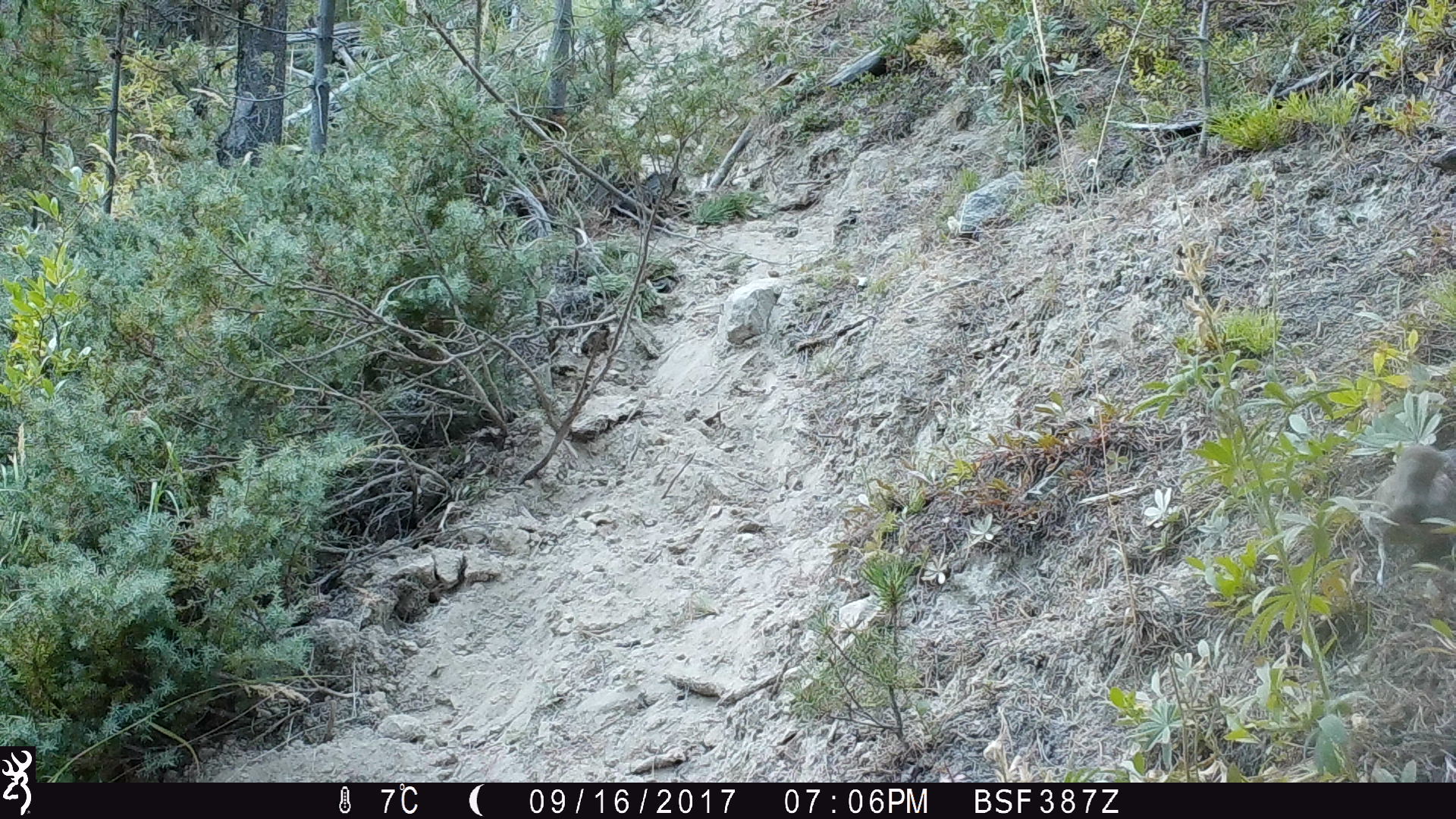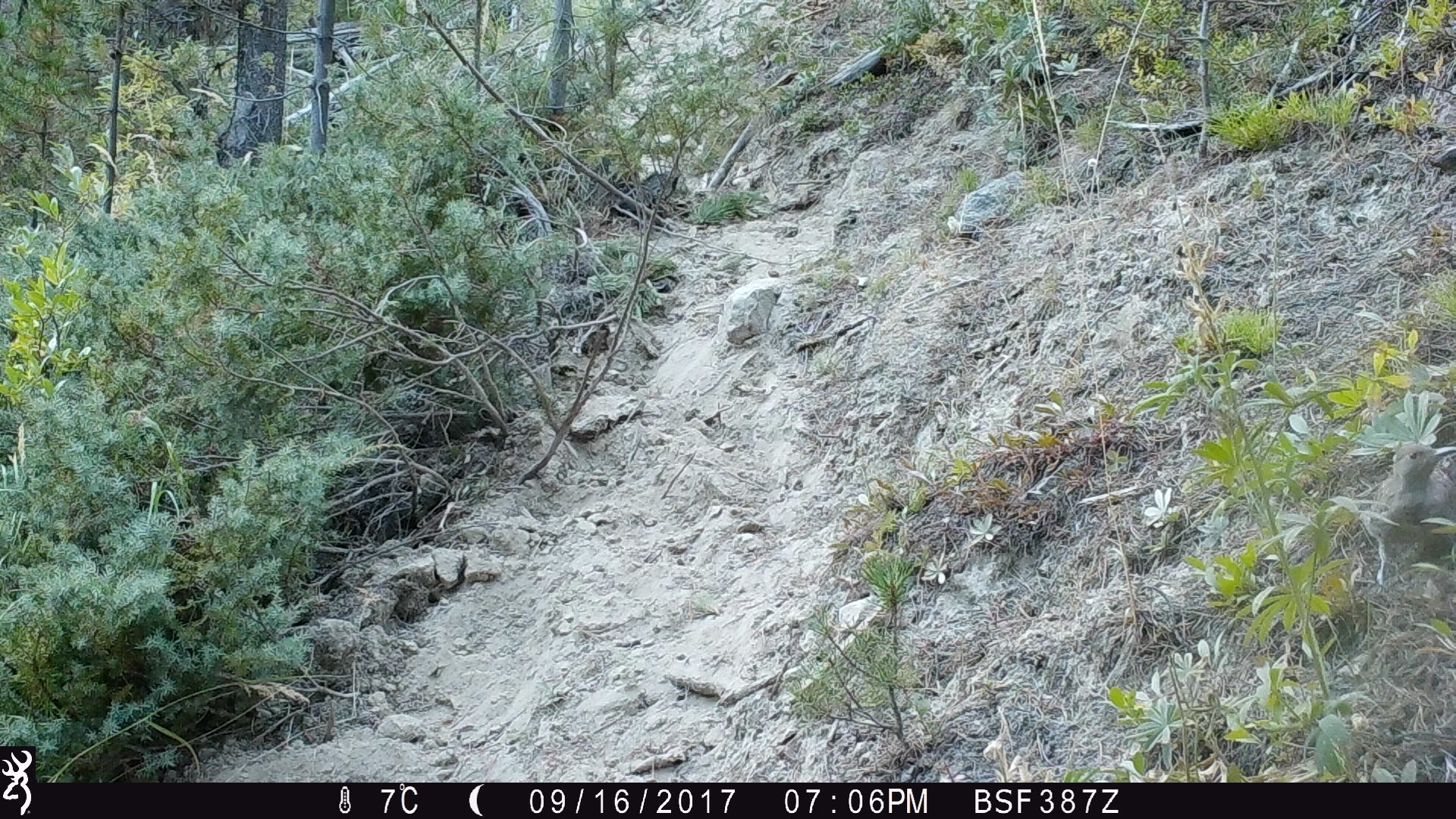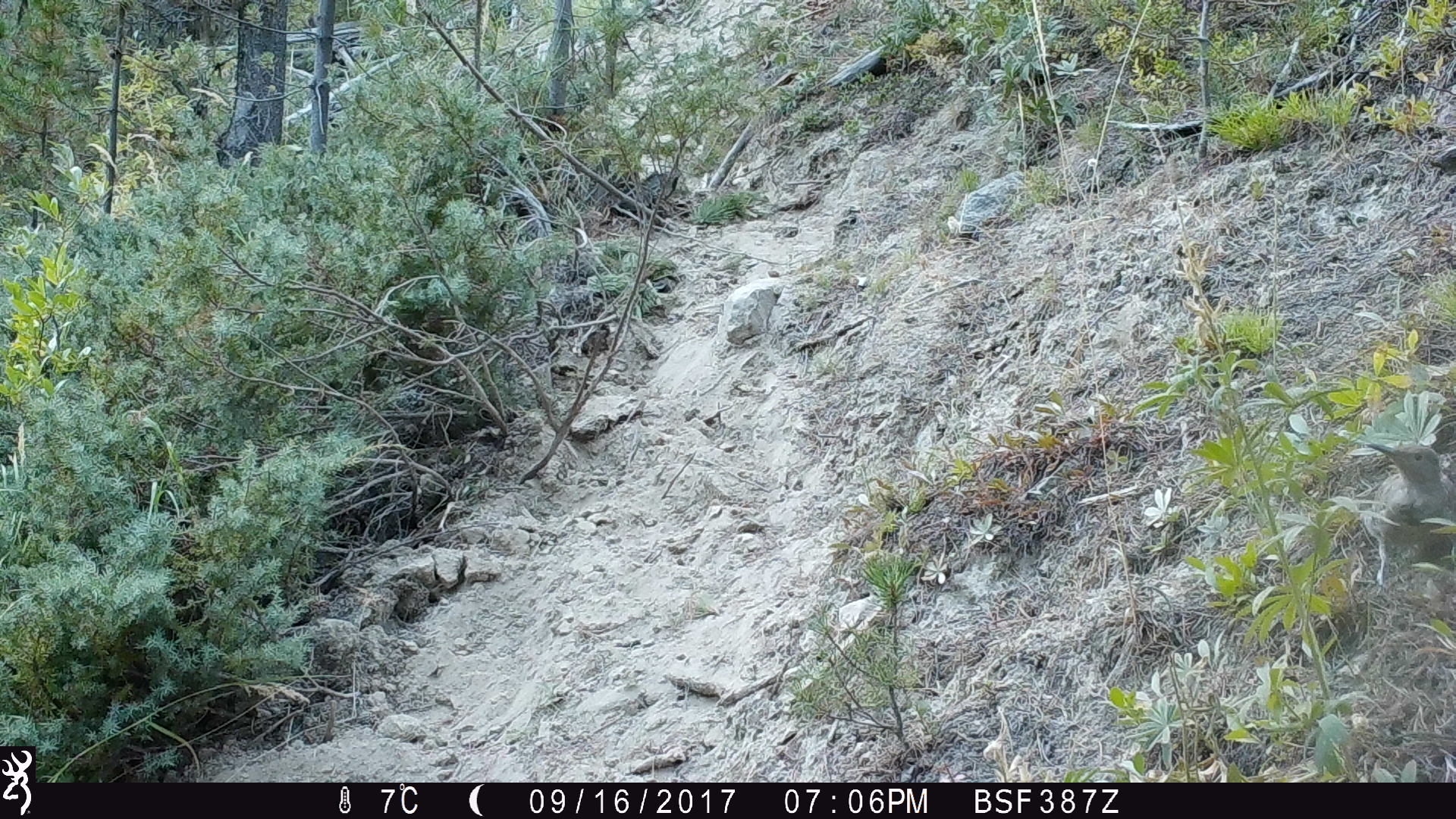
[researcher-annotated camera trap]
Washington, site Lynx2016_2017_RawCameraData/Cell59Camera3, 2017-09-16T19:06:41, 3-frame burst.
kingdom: Animalia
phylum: Chordata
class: Aves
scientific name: Aves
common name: birds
Aves (birds). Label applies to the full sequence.